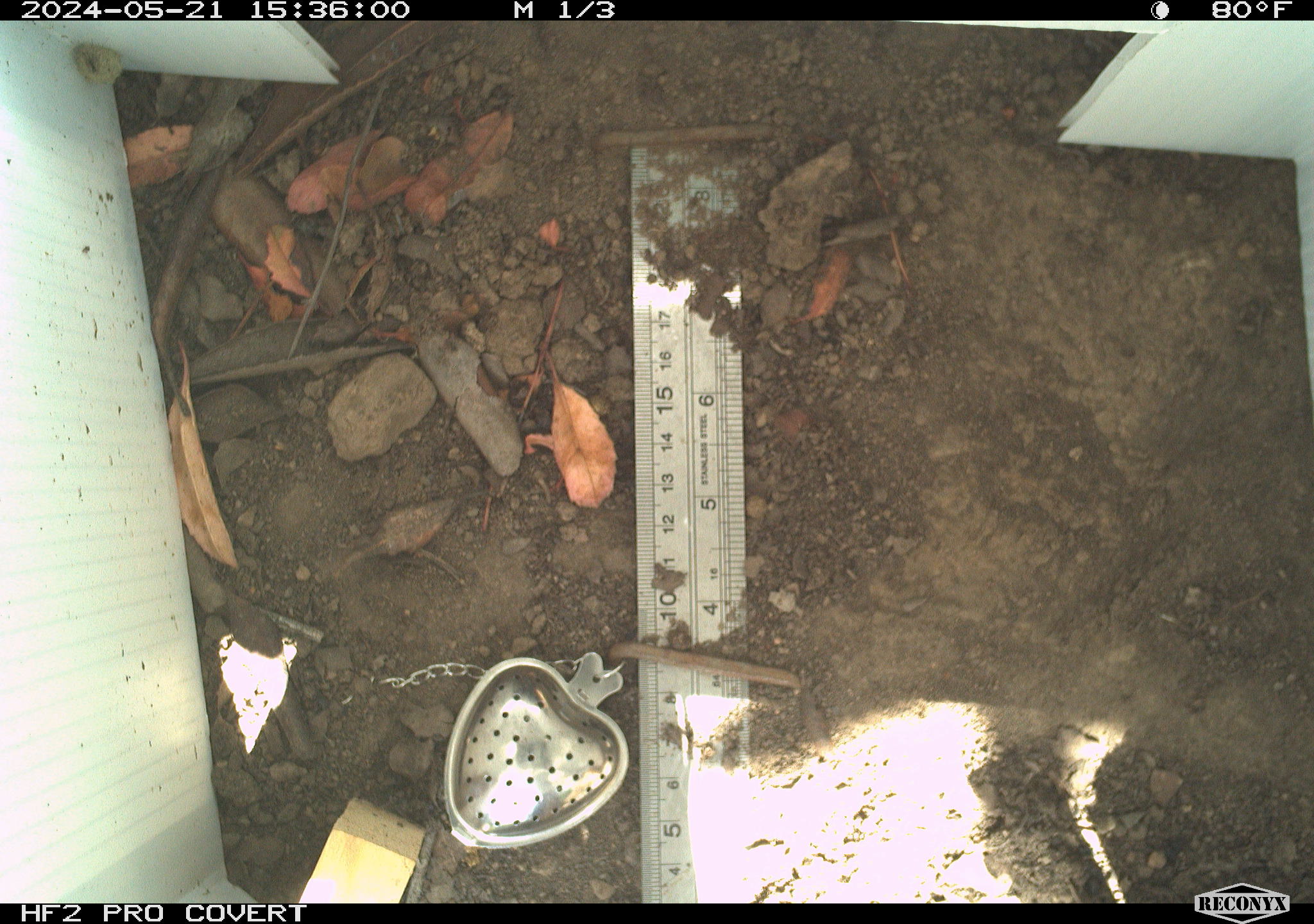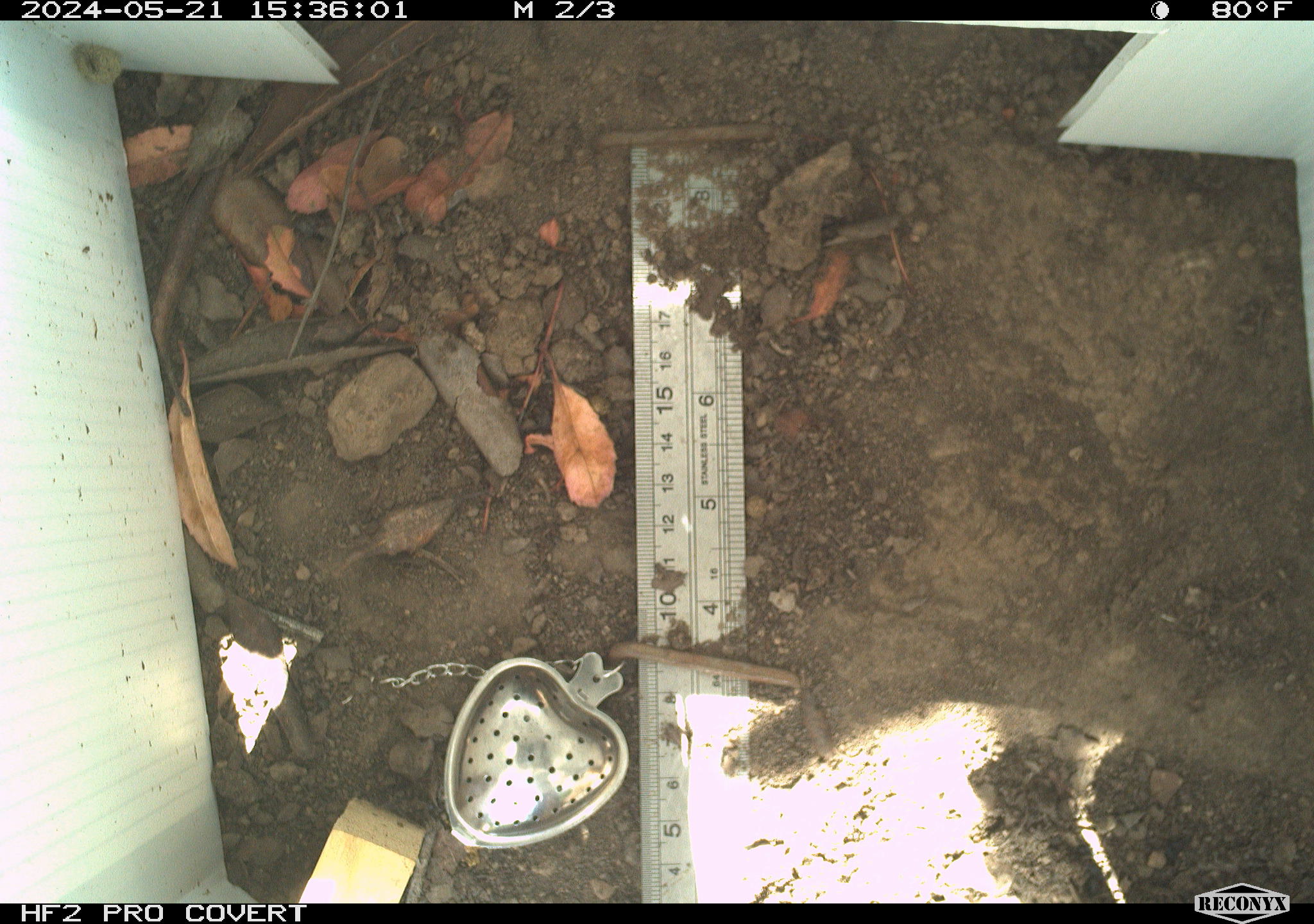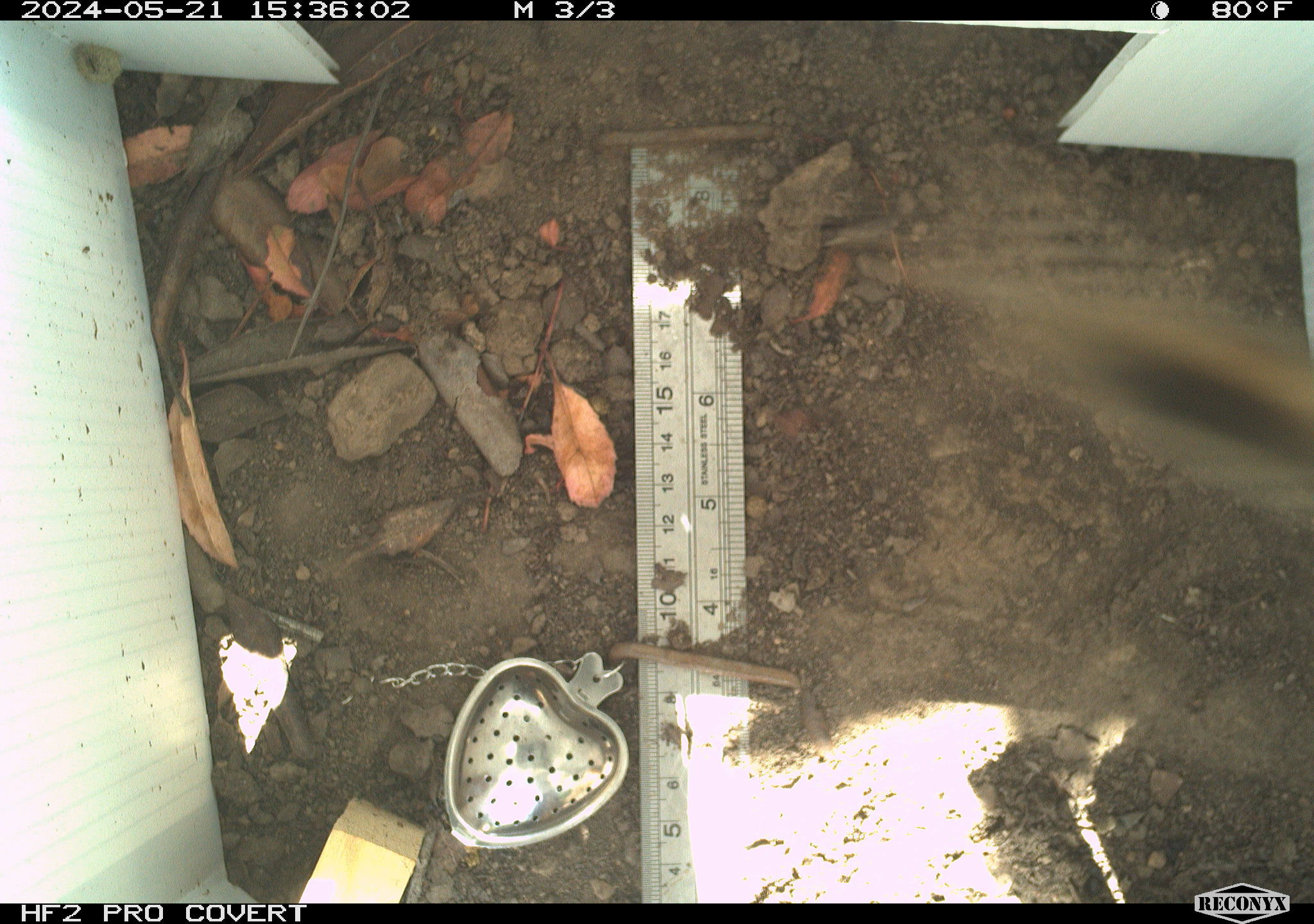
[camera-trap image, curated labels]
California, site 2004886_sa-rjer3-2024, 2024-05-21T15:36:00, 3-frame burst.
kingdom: Animalia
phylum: Arthropoda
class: Insecta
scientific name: Insecta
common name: insect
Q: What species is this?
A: Insect (Insecta).